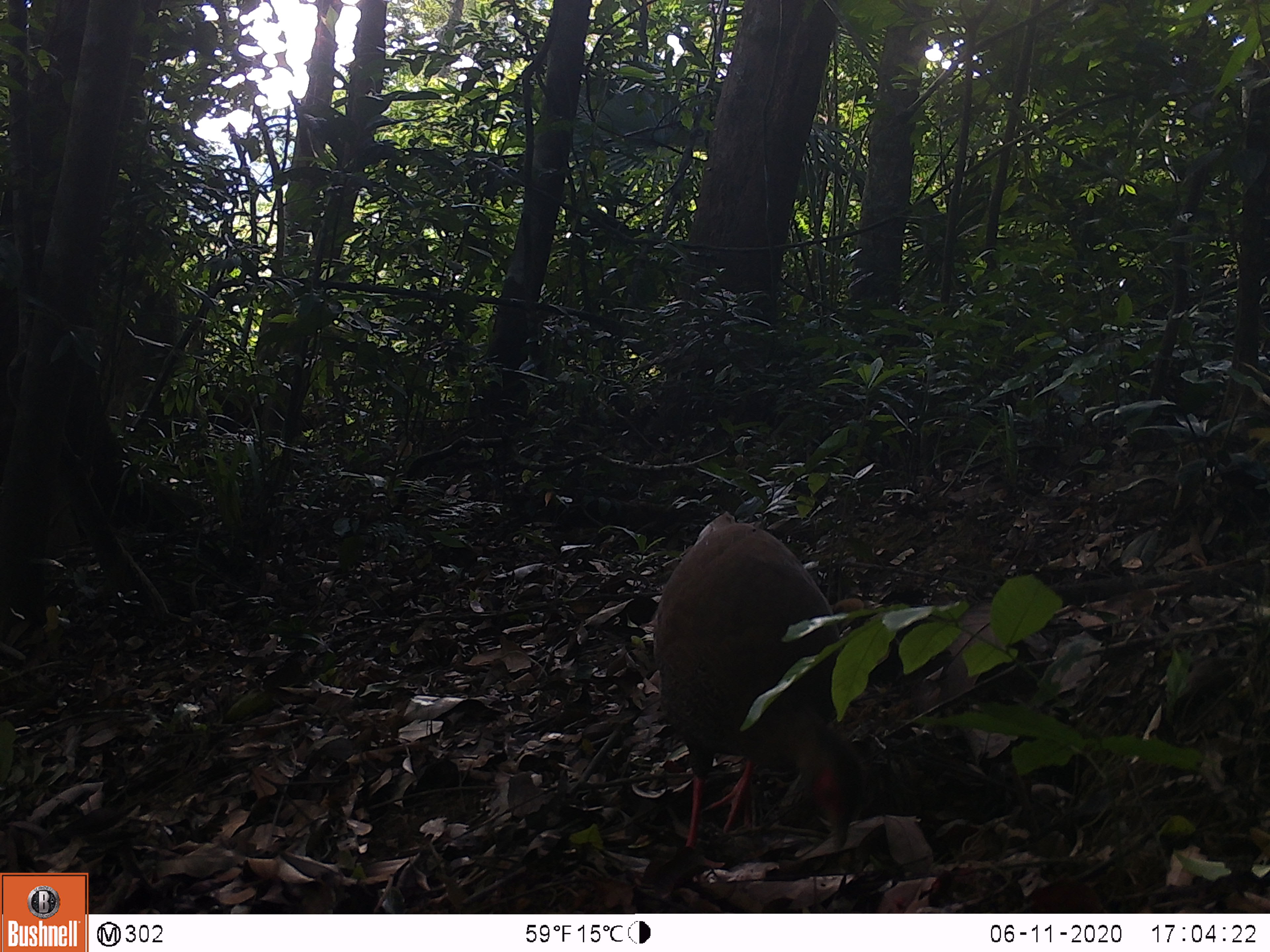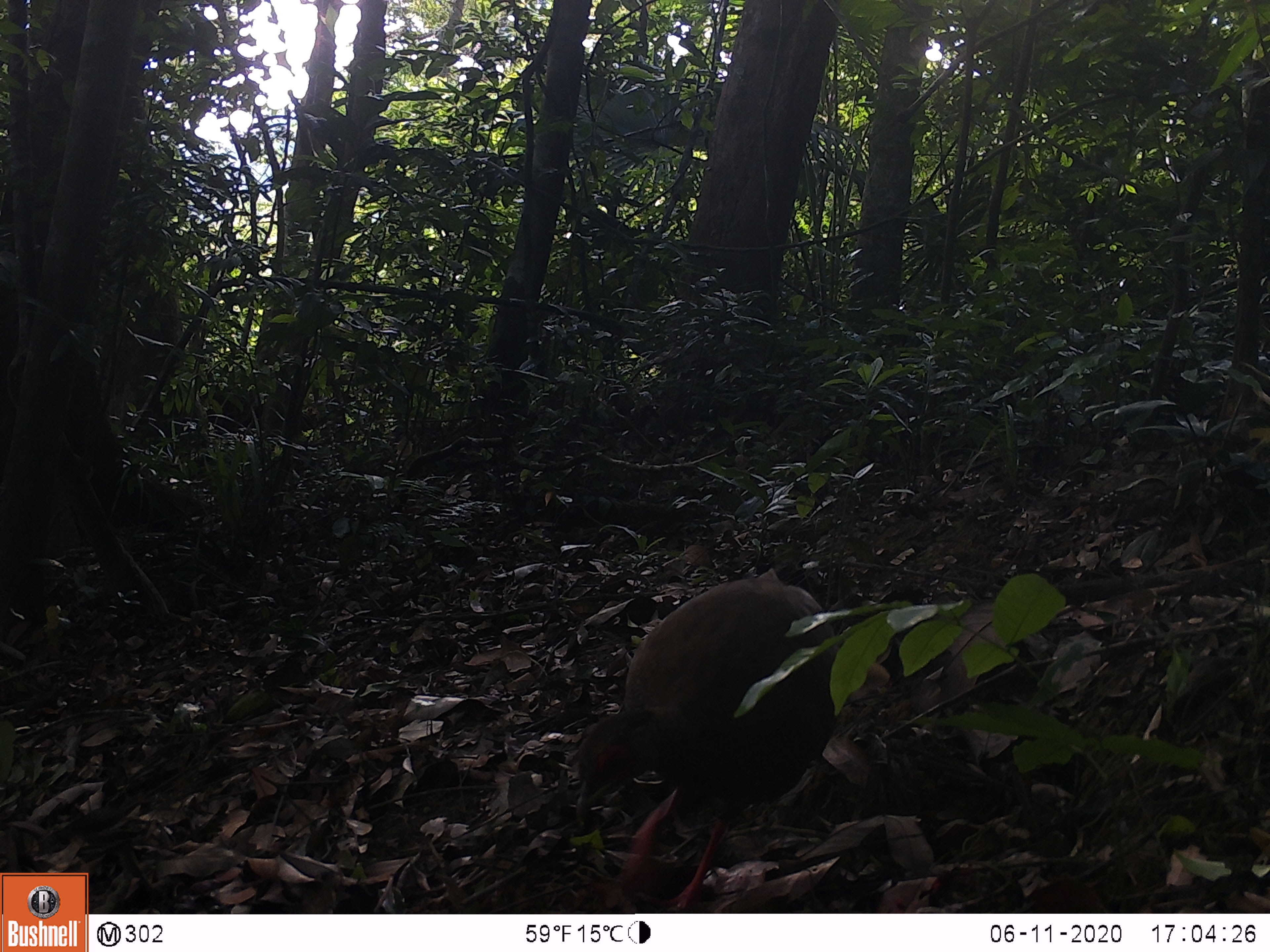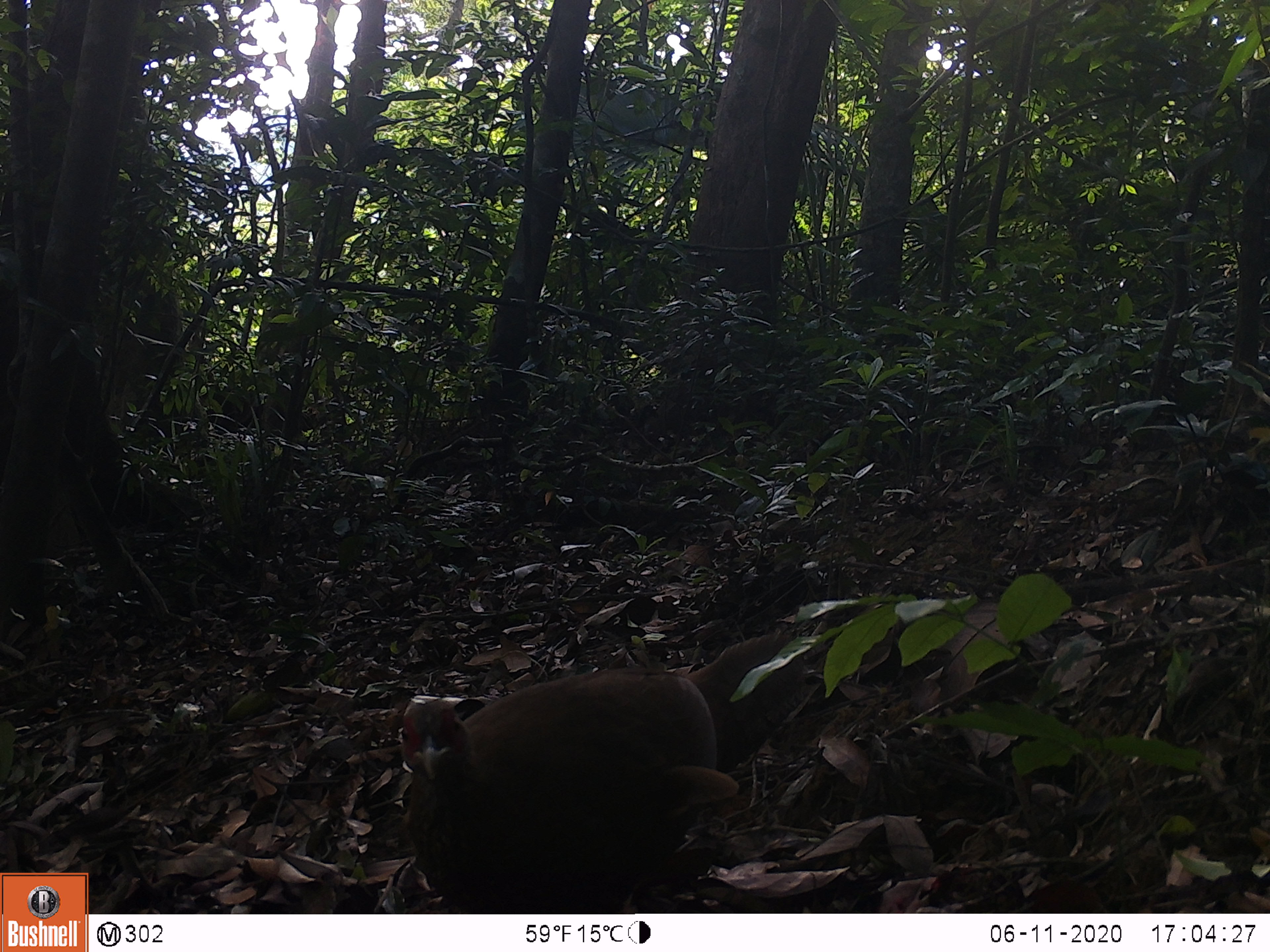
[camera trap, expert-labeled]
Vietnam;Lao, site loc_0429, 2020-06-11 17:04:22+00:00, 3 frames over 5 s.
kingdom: Animalia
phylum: Chordata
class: Aves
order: Galliformes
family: Phasianidae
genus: Lophura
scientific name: Lophura nycthemera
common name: silver pheasant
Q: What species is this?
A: Silver pheasant (Lophura nycthemera).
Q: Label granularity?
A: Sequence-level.